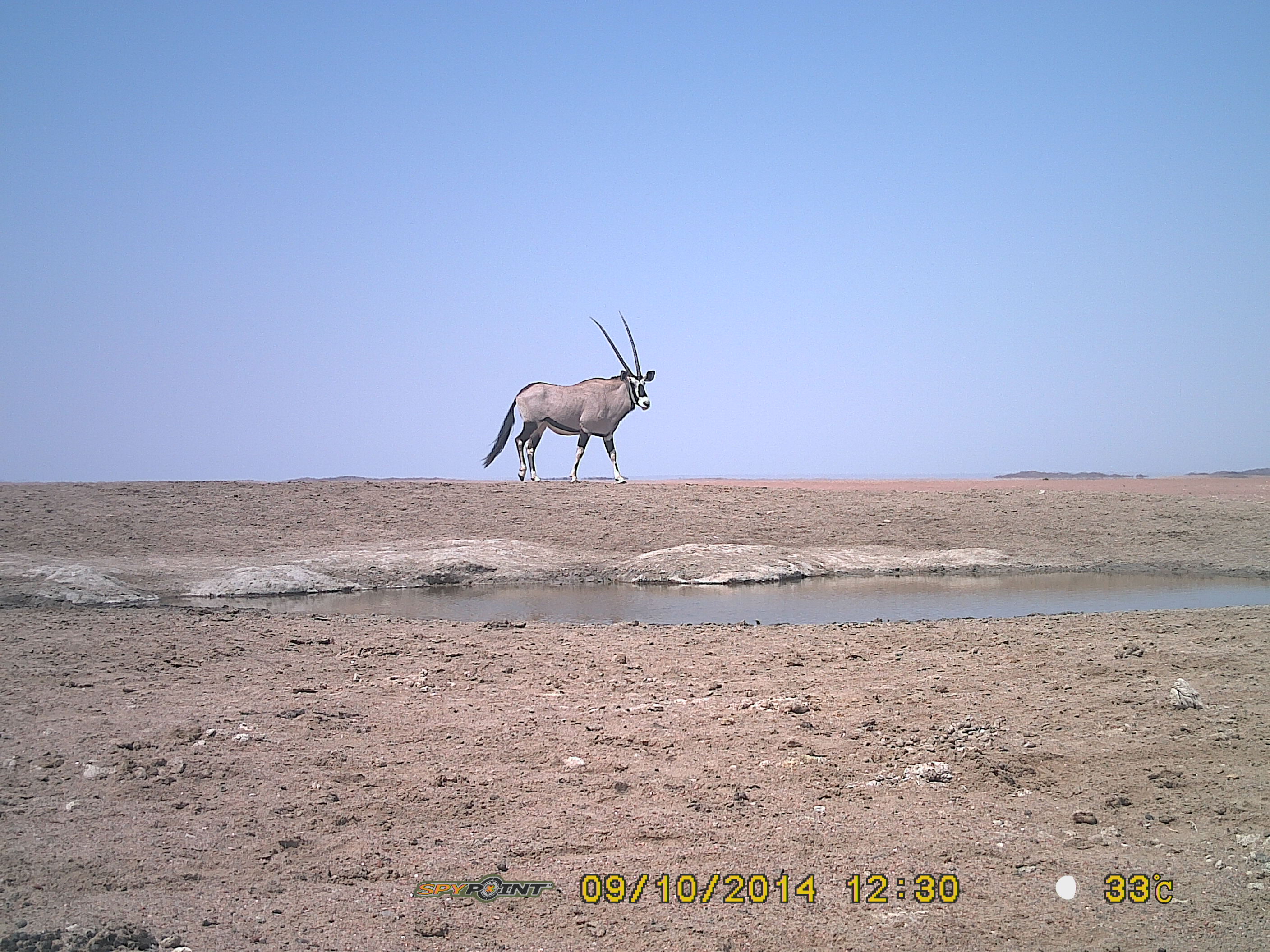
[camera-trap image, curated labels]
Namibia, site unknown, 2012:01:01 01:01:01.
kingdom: Animalia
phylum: Chordata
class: Mammalia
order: Artiodactyla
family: Bovidae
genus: Oryx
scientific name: Oryx gazella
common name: gemsbok